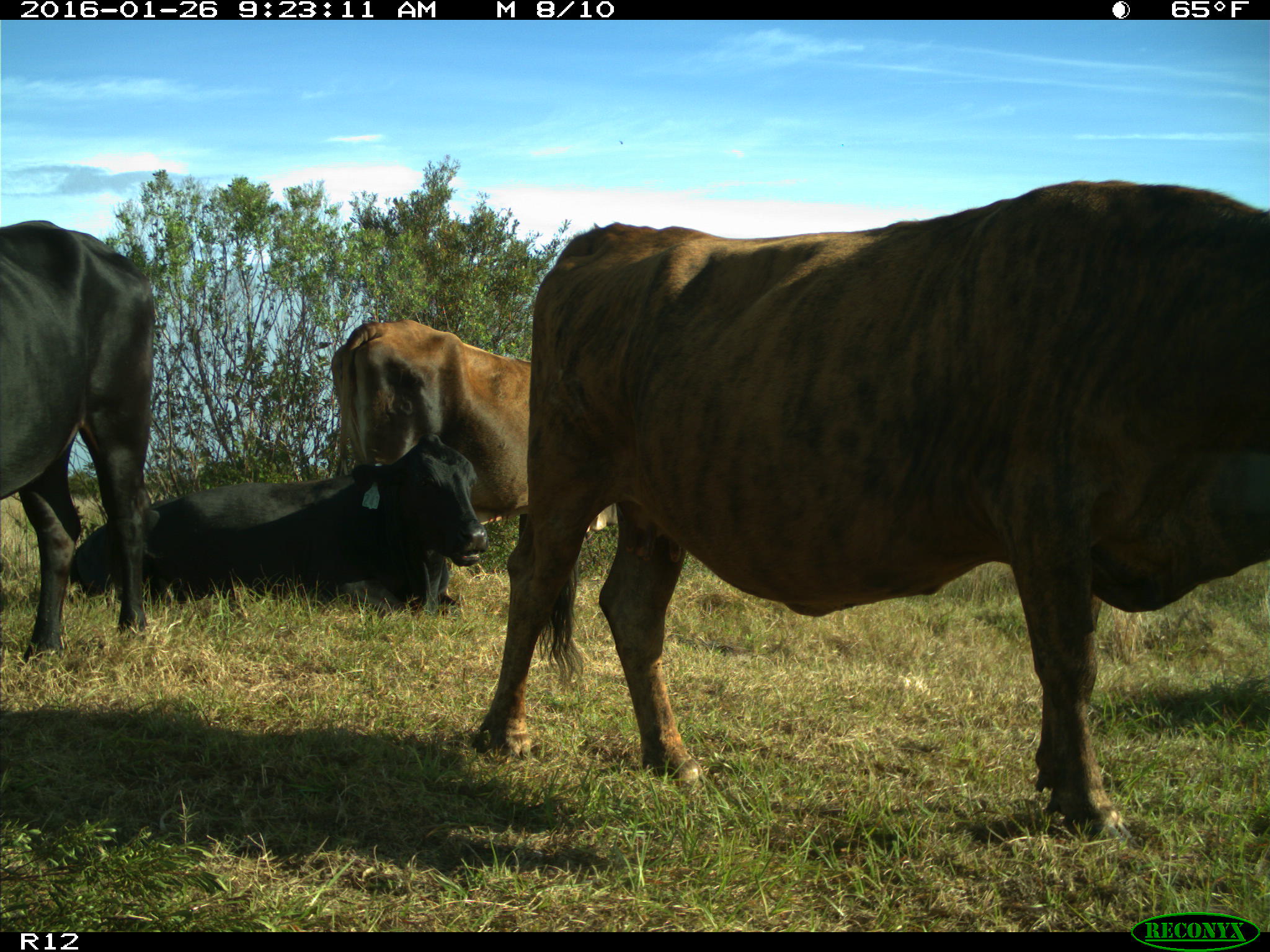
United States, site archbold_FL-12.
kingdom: Animalia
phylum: Chordata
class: Mammalia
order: Artiodactyla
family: Bovidae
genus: Bos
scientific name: Bos taurus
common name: domestic cow